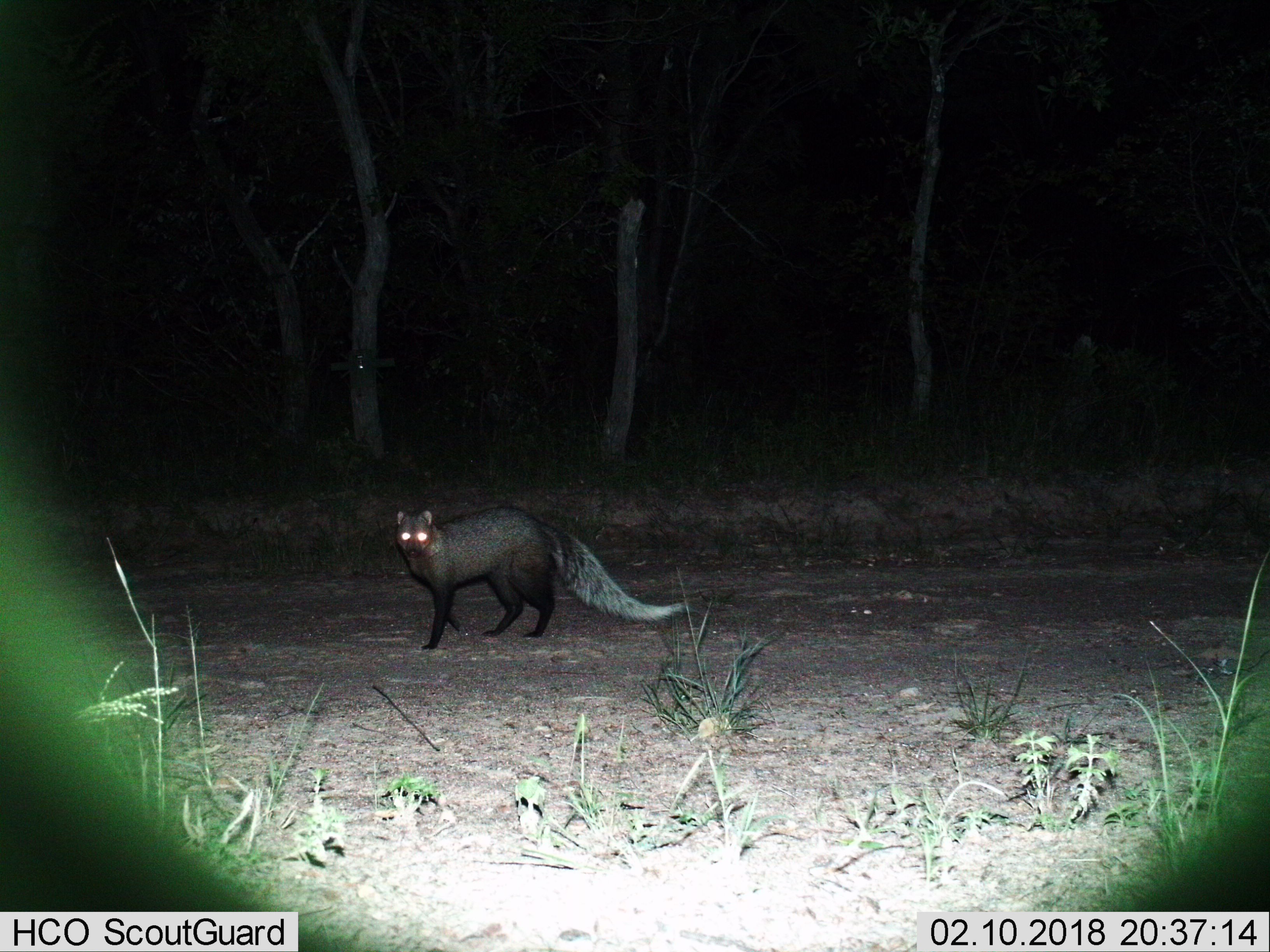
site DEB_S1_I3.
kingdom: Animalia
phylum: Chordata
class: Mammalia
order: Carnivora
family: Herpestidae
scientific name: Herpestidae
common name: mongoose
Mongoose (Herpestidae), count 1. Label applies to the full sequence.